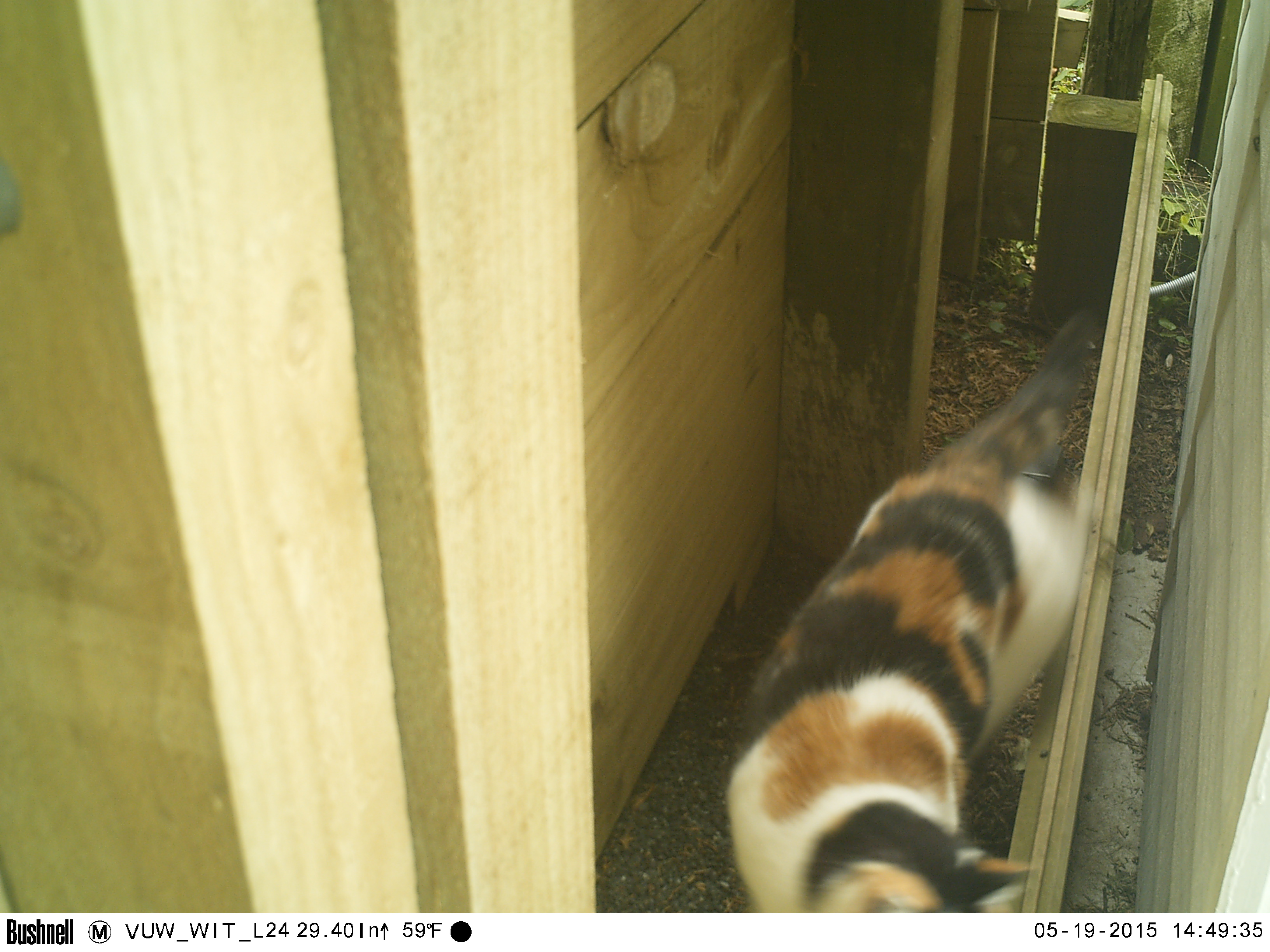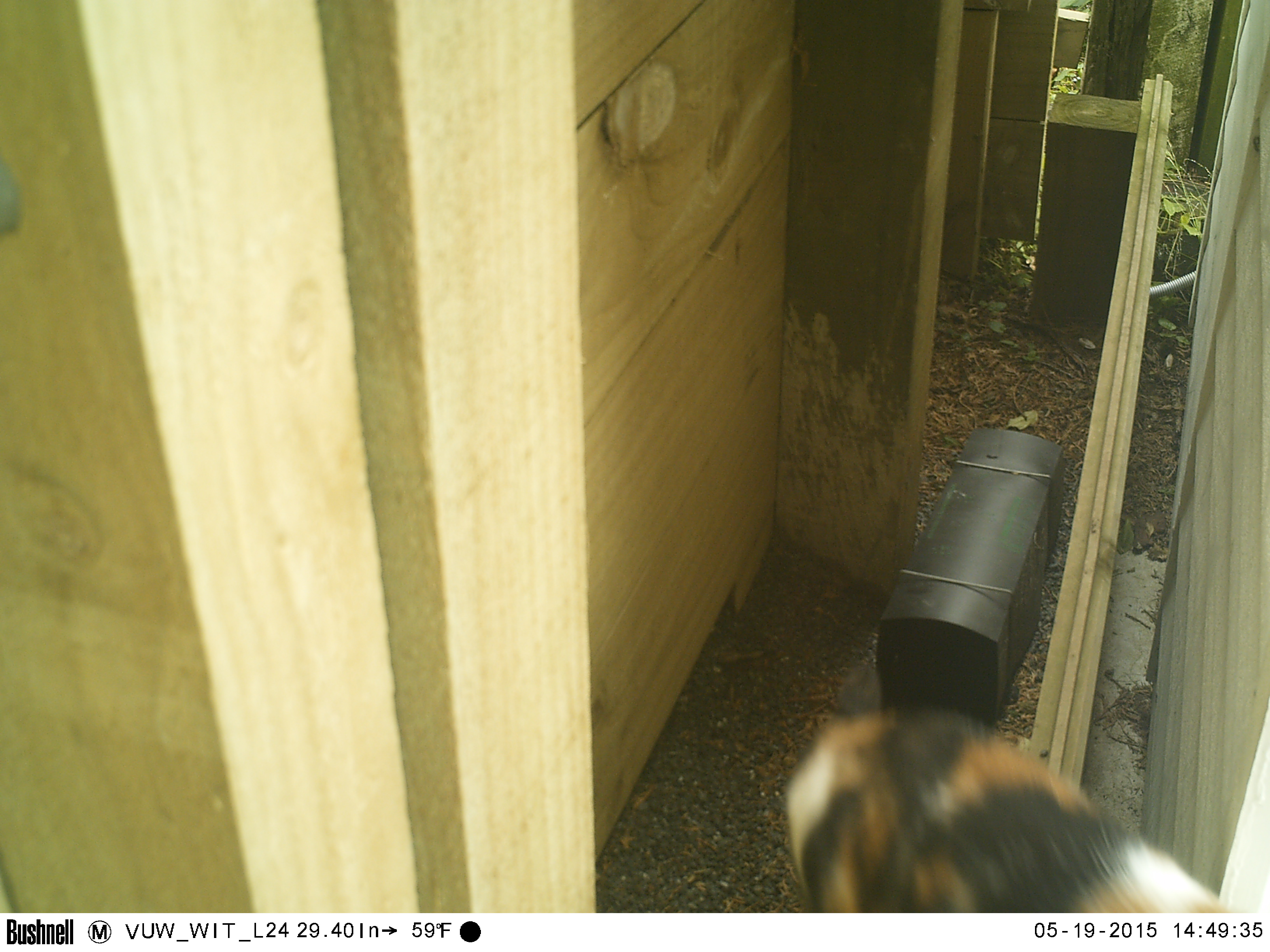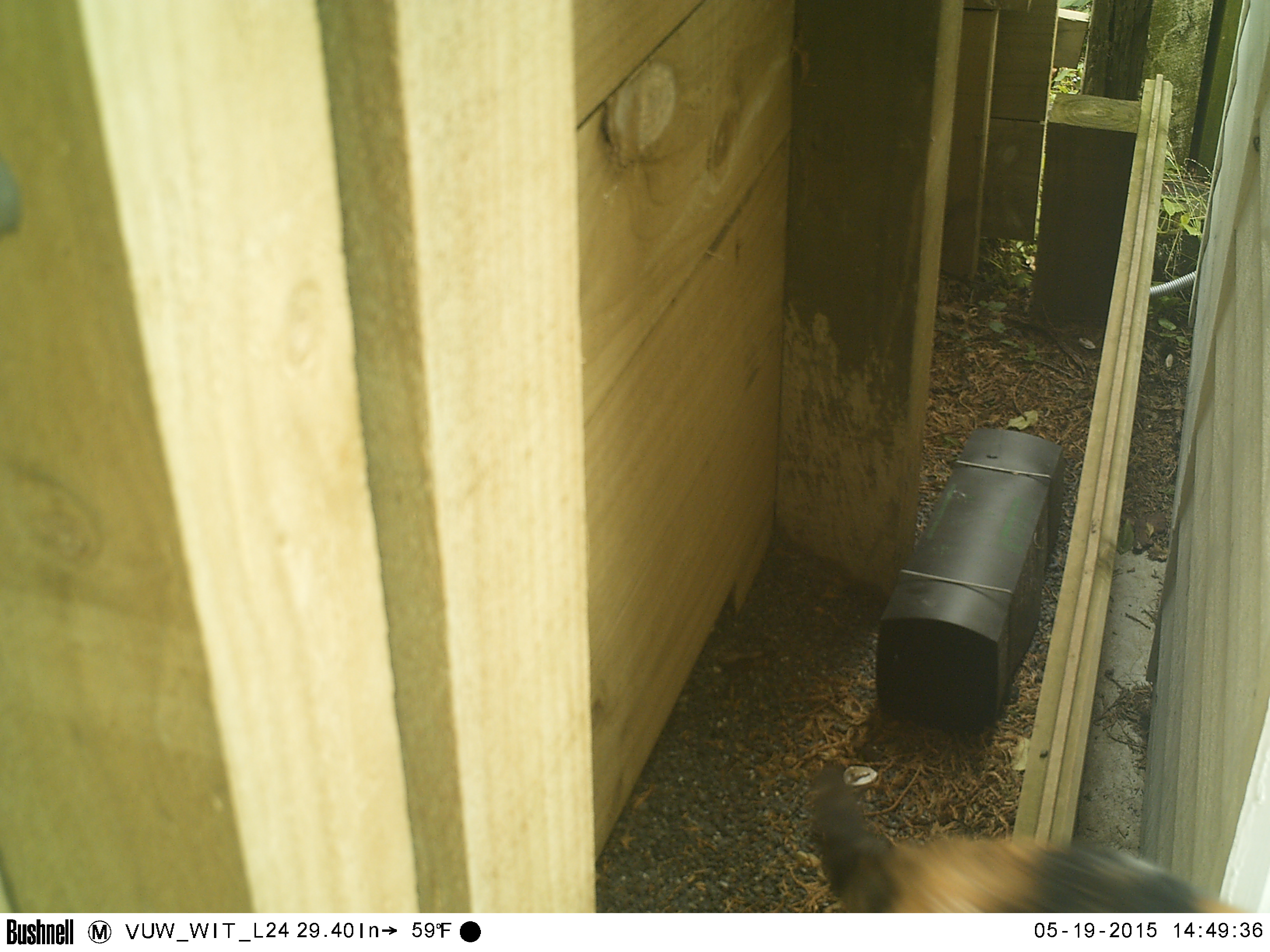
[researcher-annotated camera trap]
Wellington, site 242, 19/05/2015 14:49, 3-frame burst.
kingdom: Animalia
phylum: Chordata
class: Mammalia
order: Carnivora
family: Felidae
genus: Felis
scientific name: Felis catus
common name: cat